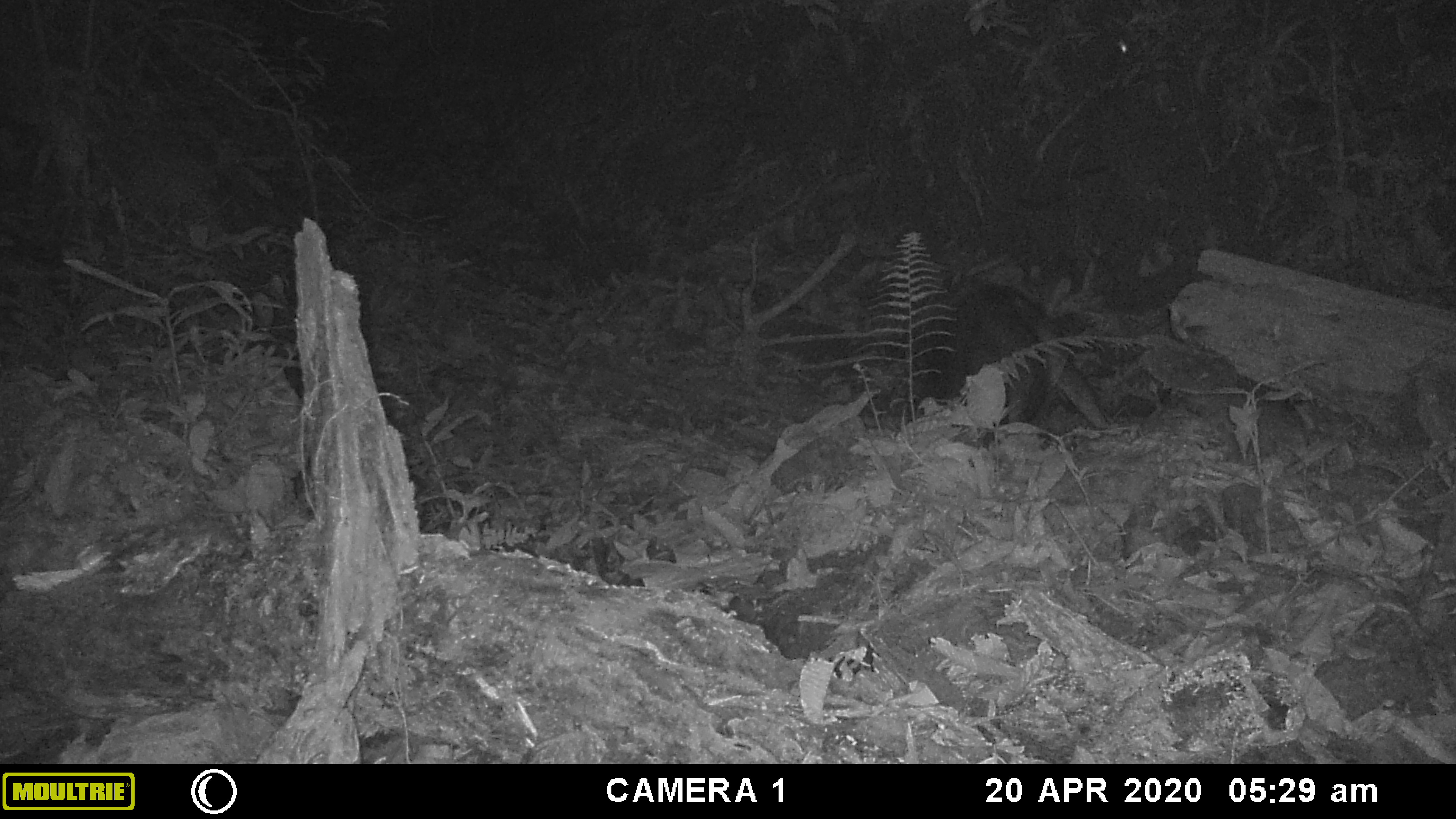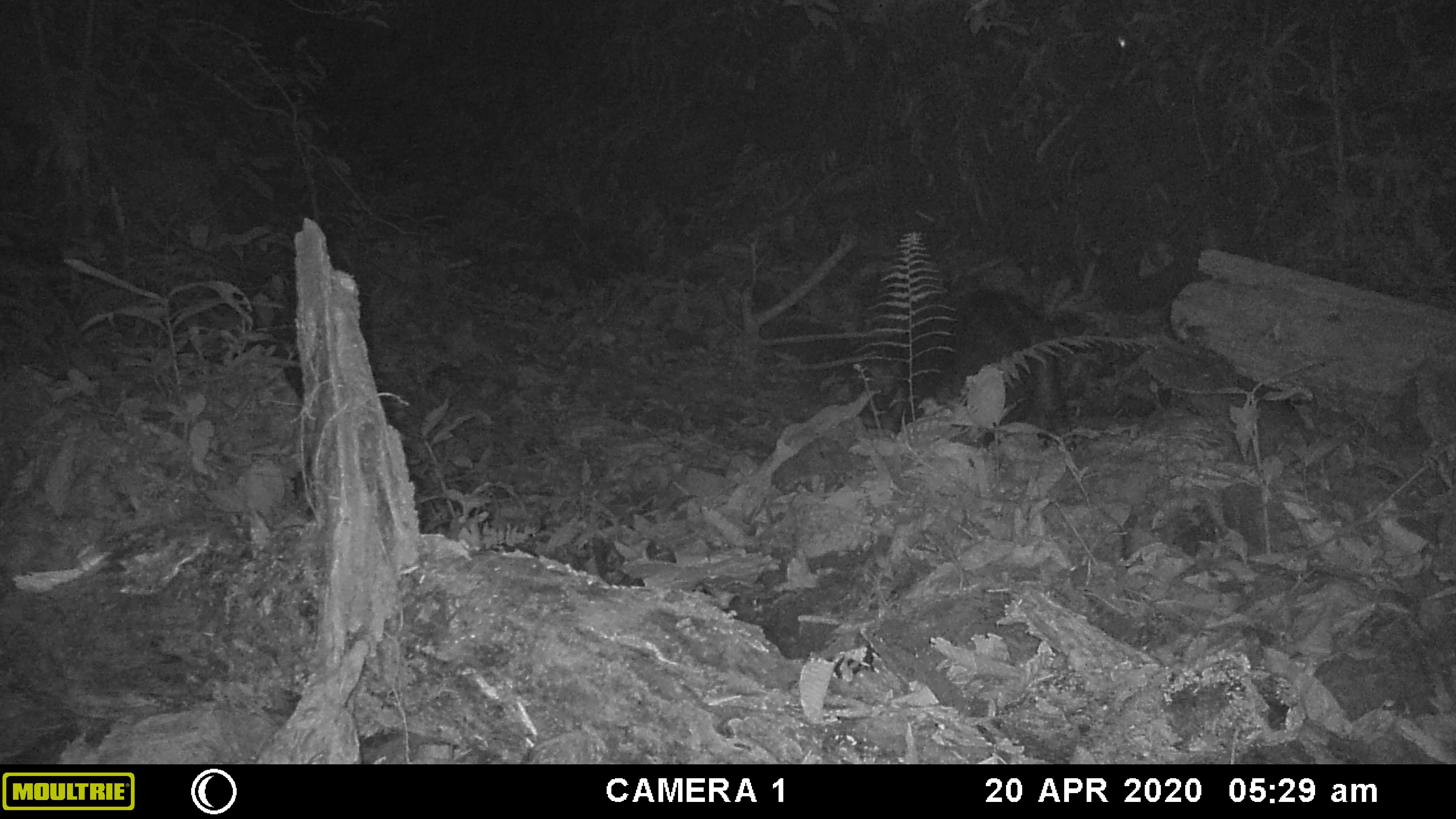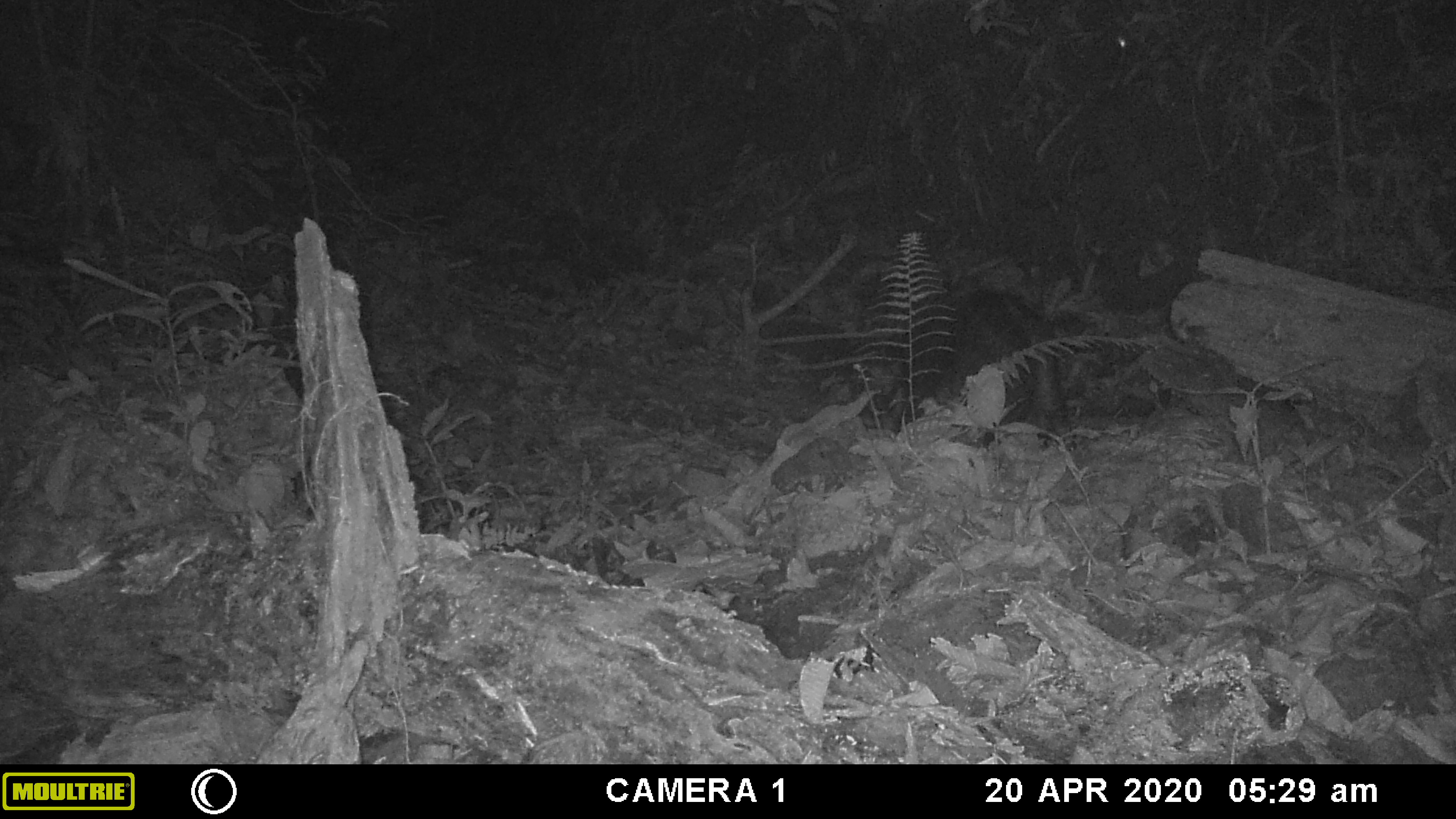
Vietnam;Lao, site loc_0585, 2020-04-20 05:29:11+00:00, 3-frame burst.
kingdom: Animalia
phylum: Chordata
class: Mammalia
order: Artiodactyla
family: Suidae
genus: Sus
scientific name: Sus scrofa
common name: eurasian wild pig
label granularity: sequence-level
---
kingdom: Animalia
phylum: Arthropoda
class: Insecta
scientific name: Insecta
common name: insect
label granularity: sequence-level